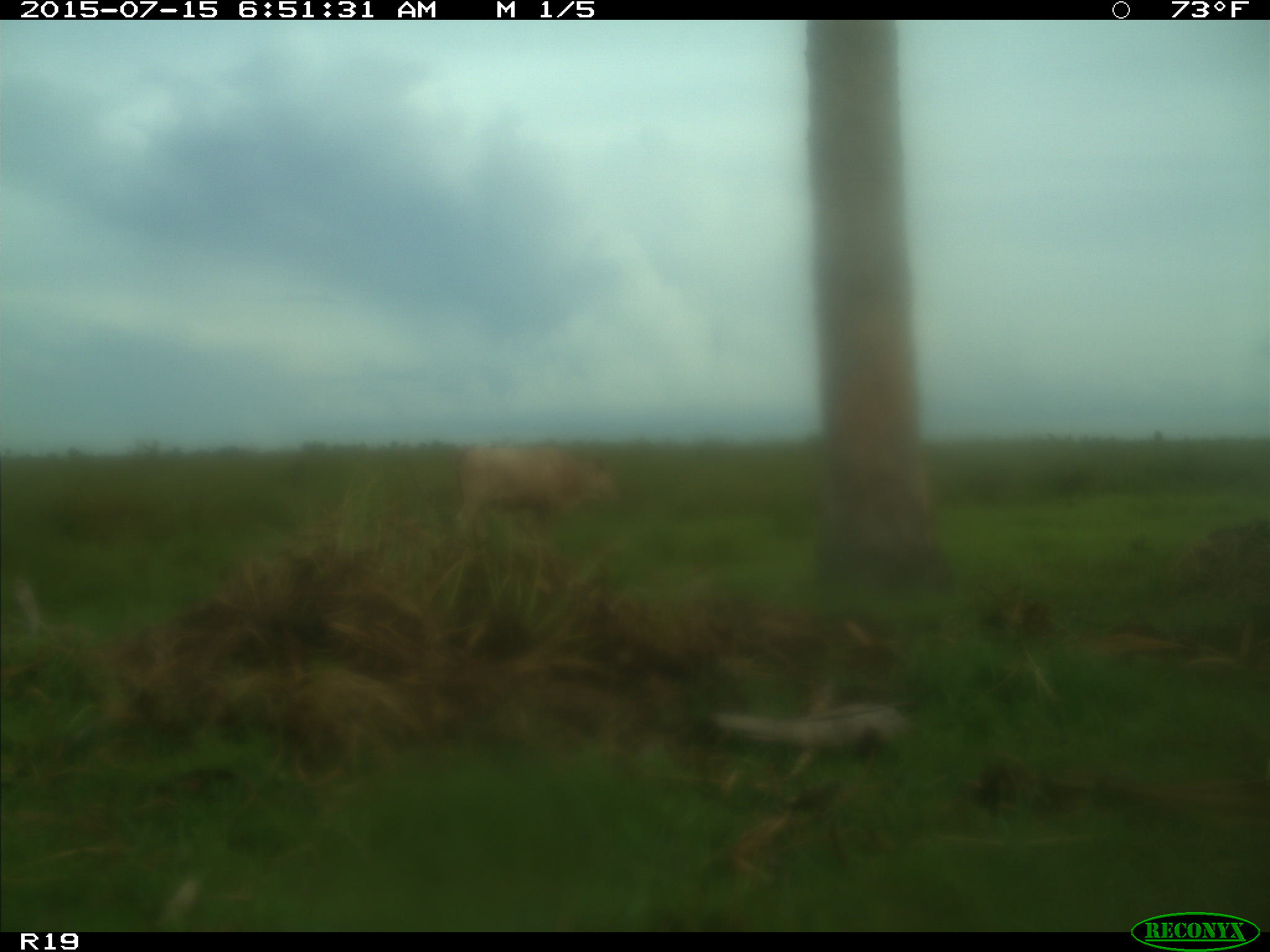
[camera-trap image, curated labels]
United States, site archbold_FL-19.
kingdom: Animalia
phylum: Chordata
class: Mammalia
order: Artiodactyla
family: Bovidae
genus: Bos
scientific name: Bos taurus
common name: domestic cow